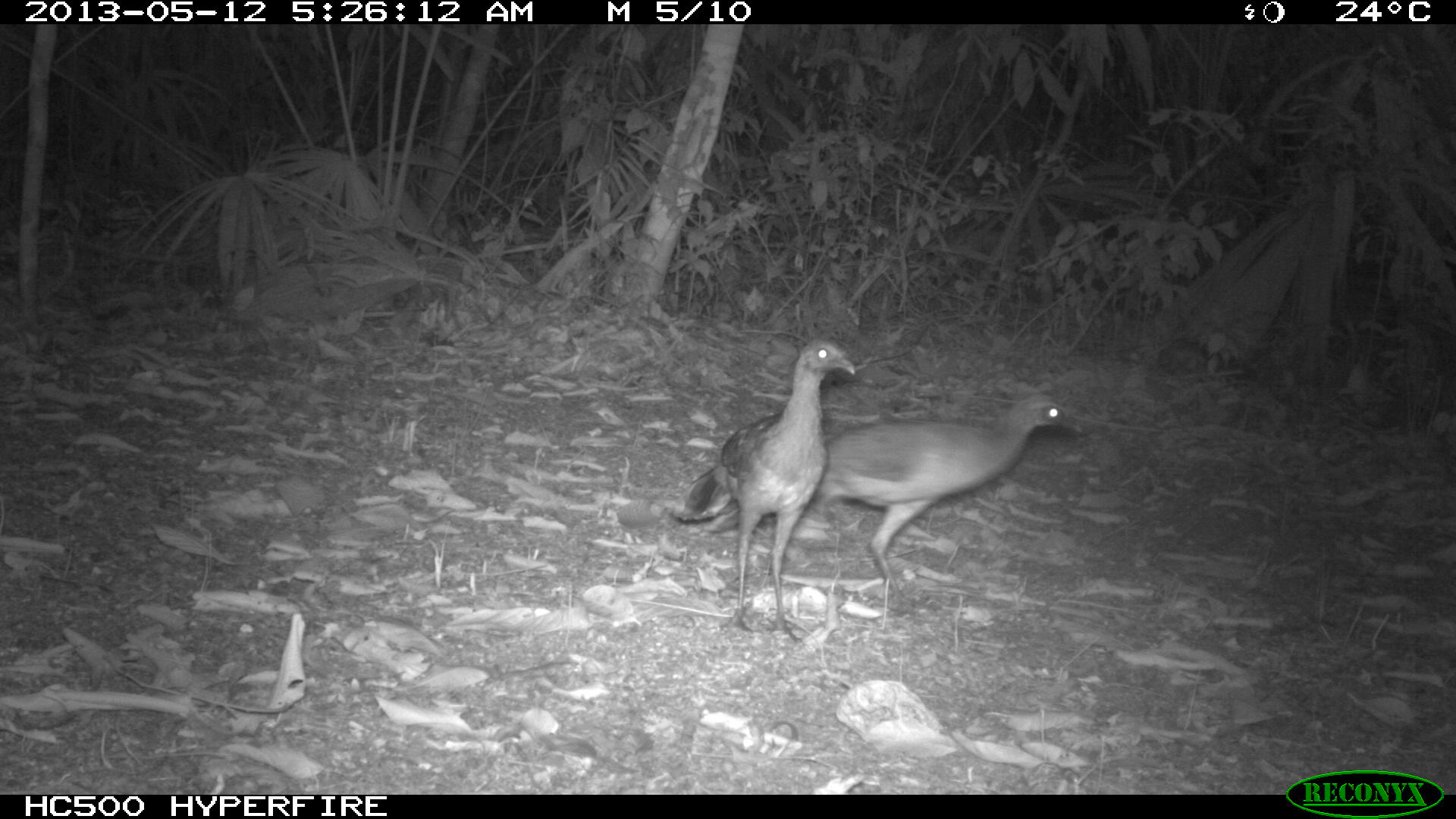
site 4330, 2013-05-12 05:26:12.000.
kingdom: Animalia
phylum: Chordata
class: Aves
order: Galliformes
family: Cracidae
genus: Ortalis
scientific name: Ortalis vetula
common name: plain chachalaca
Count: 4.